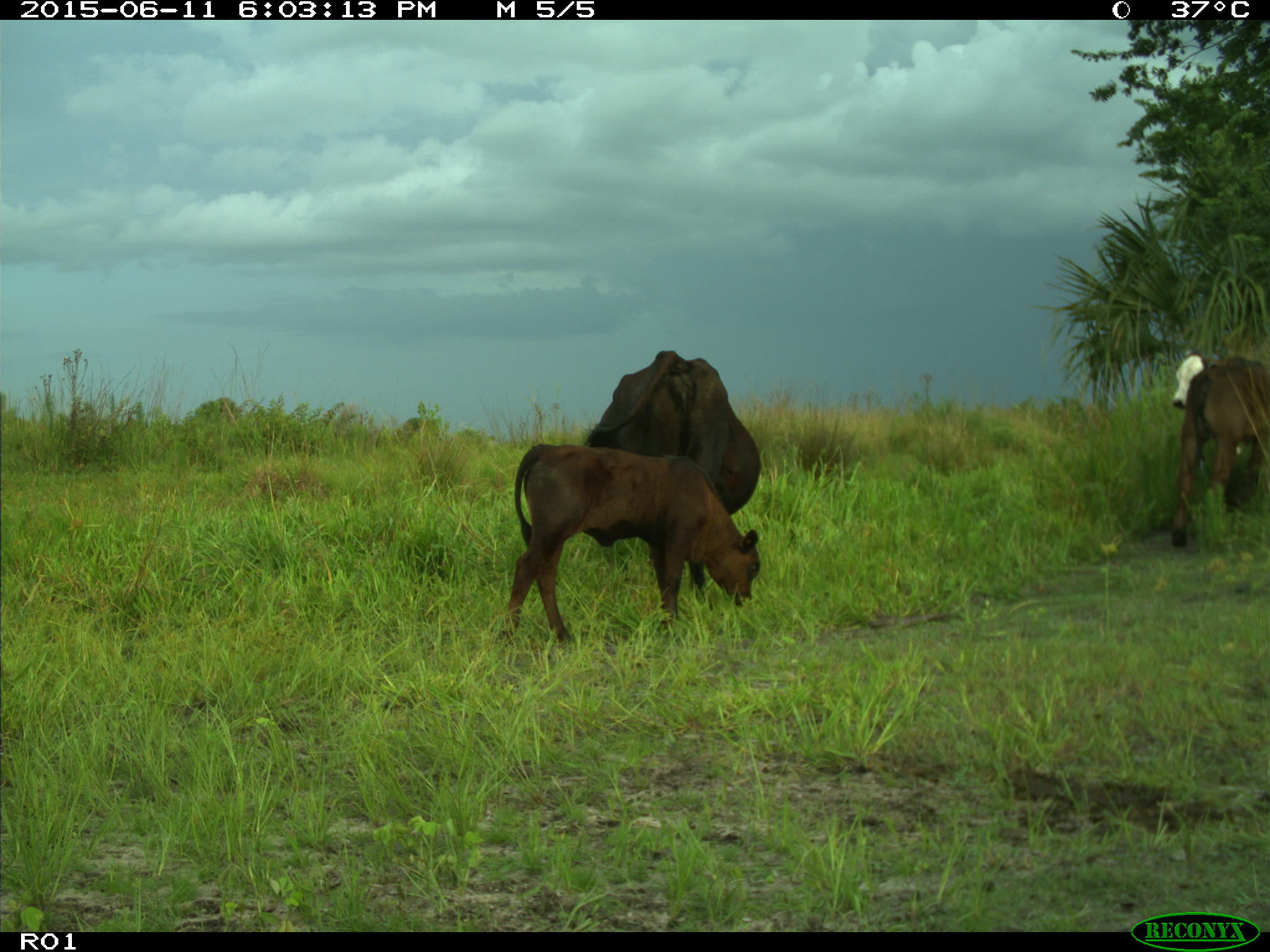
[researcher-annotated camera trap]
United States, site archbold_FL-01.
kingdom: Animalia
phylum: Chordata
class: Mammalia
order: Artiodactyla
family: Bovidae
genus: Bos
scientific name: Bos taurus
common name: domestic cow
Bos taurus (domestic cow).